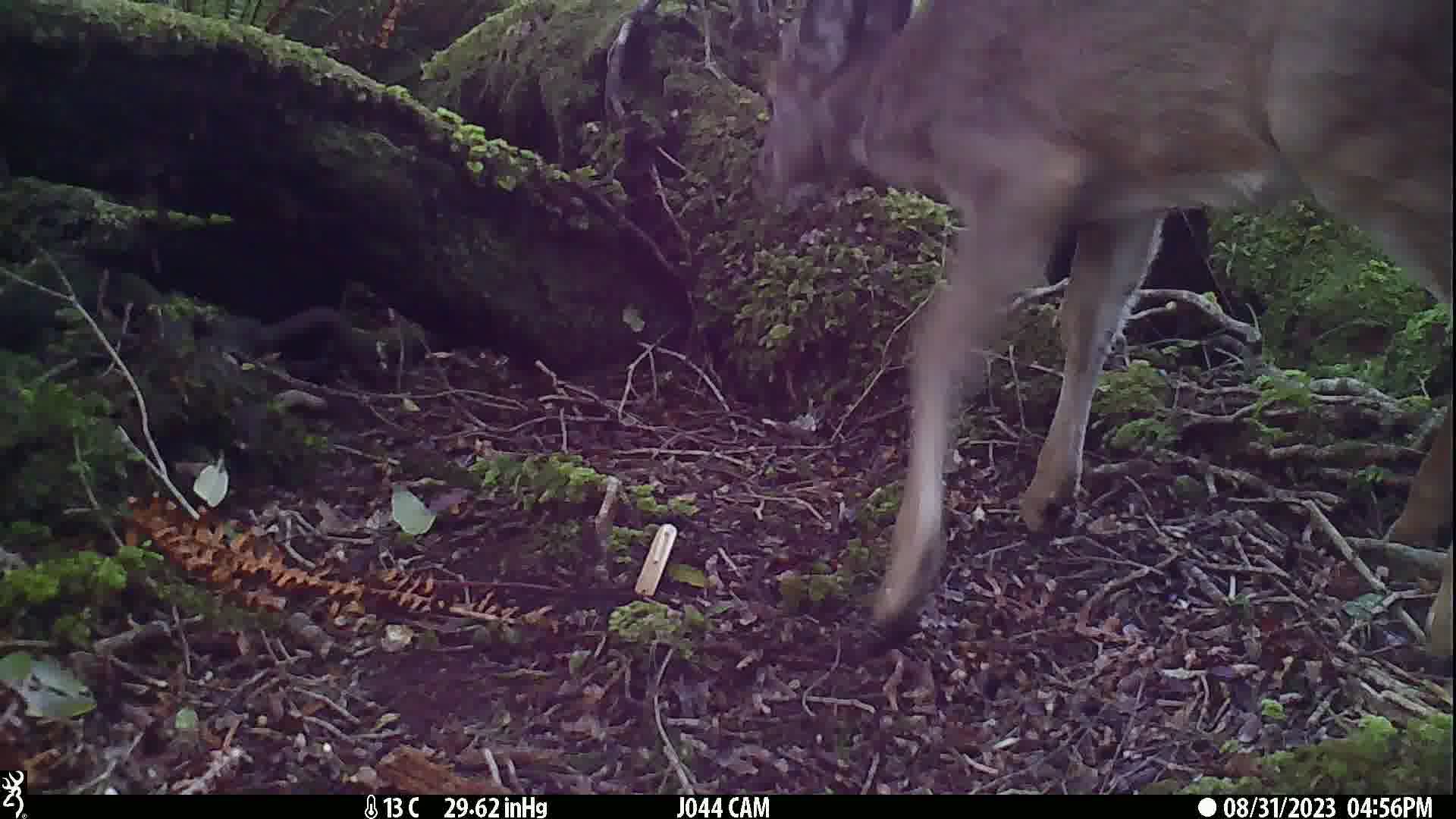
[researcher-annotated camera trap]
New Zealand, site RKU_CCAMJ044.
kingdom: Animalia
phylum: Chordata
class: Mammalia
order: Artiodactyla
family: Cervidae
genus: Odocoileus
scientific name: Odocoileus virginianus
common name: white-tailed deer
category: white tailed deer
White tailed deer (white-tailed deer) (Odocoileus virginianus).